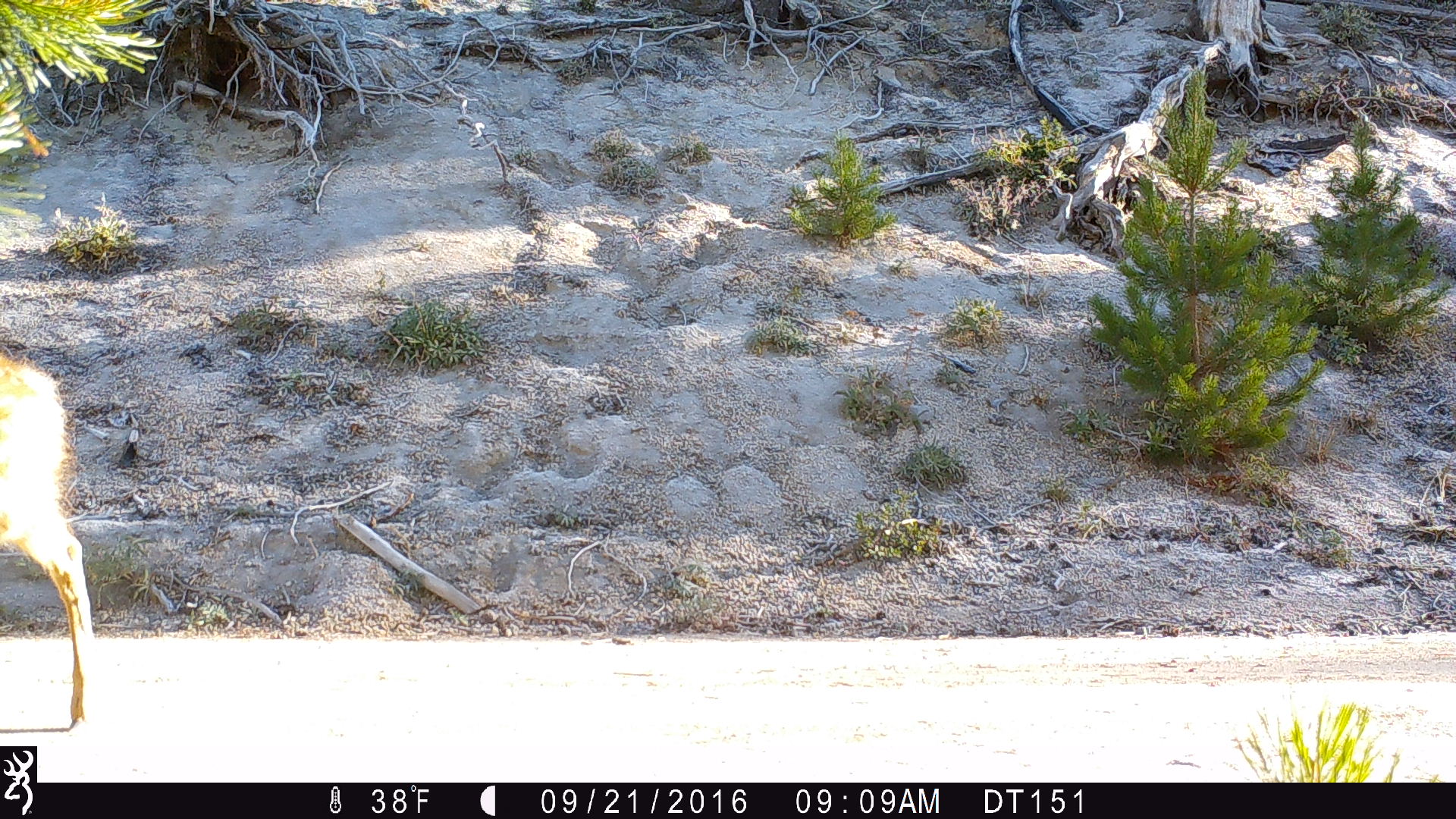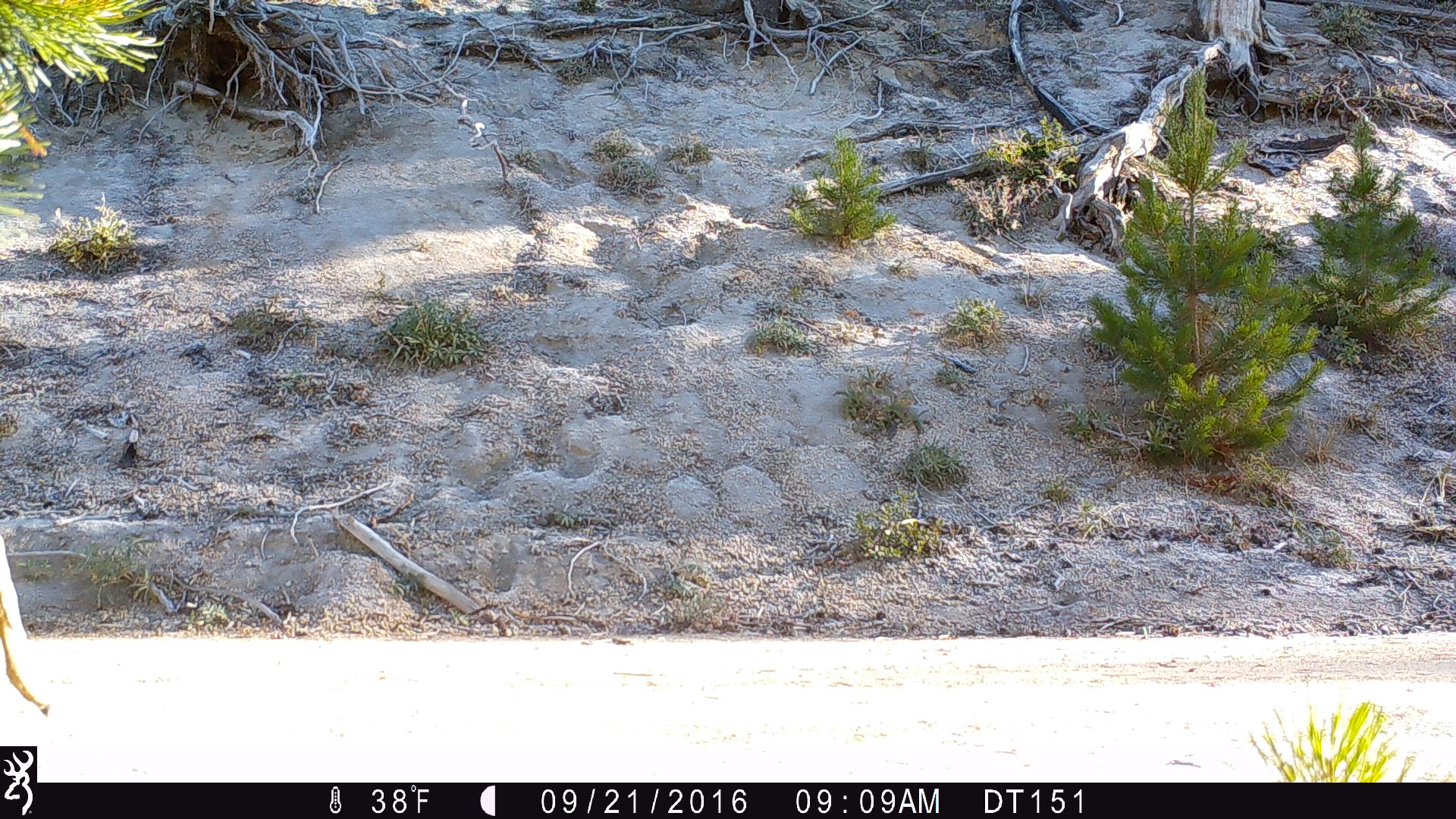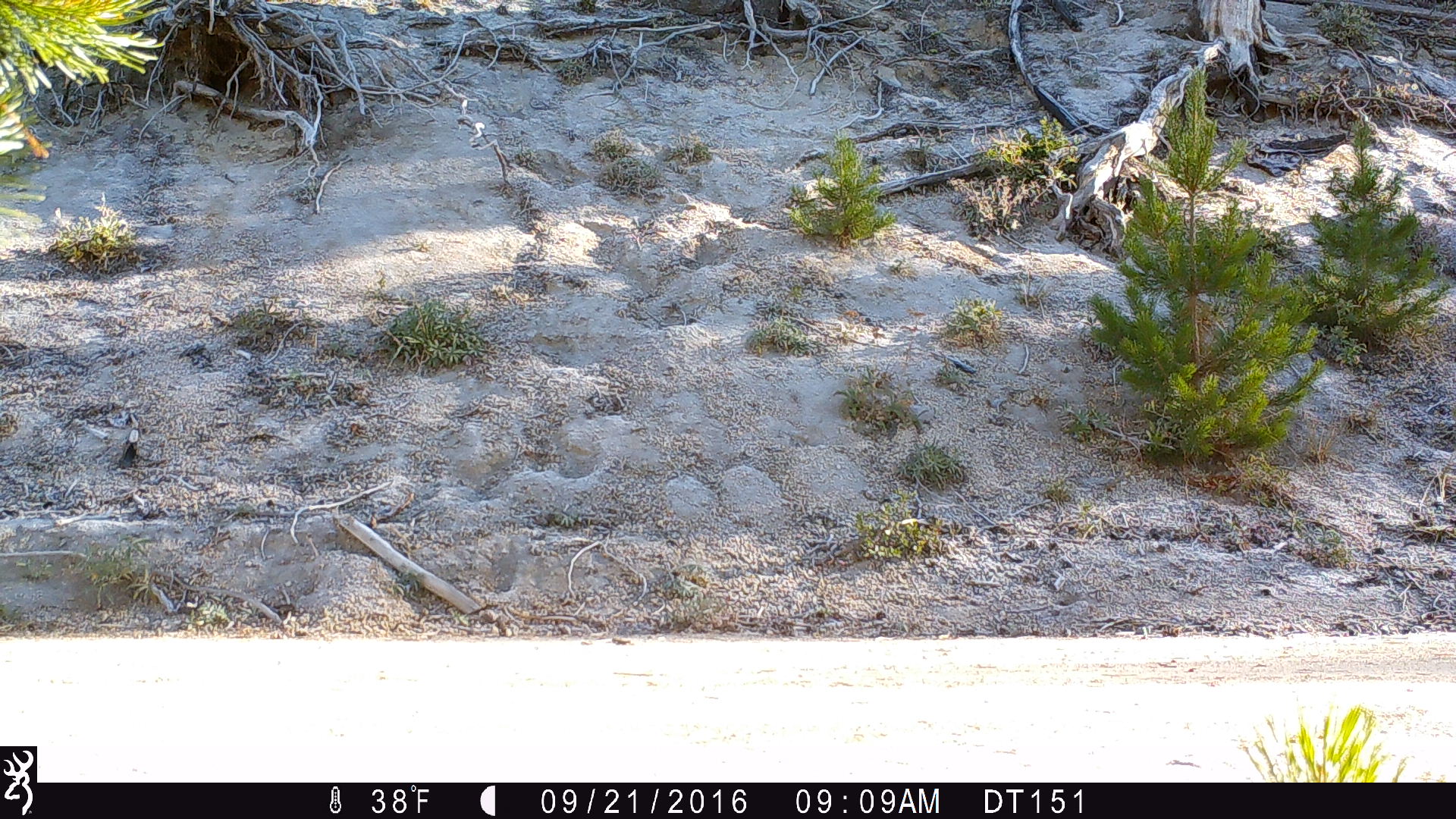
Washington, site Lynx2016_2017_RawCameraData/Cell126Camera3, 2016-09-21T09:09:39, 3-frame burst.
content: unidentified animal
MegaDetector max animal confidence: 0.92